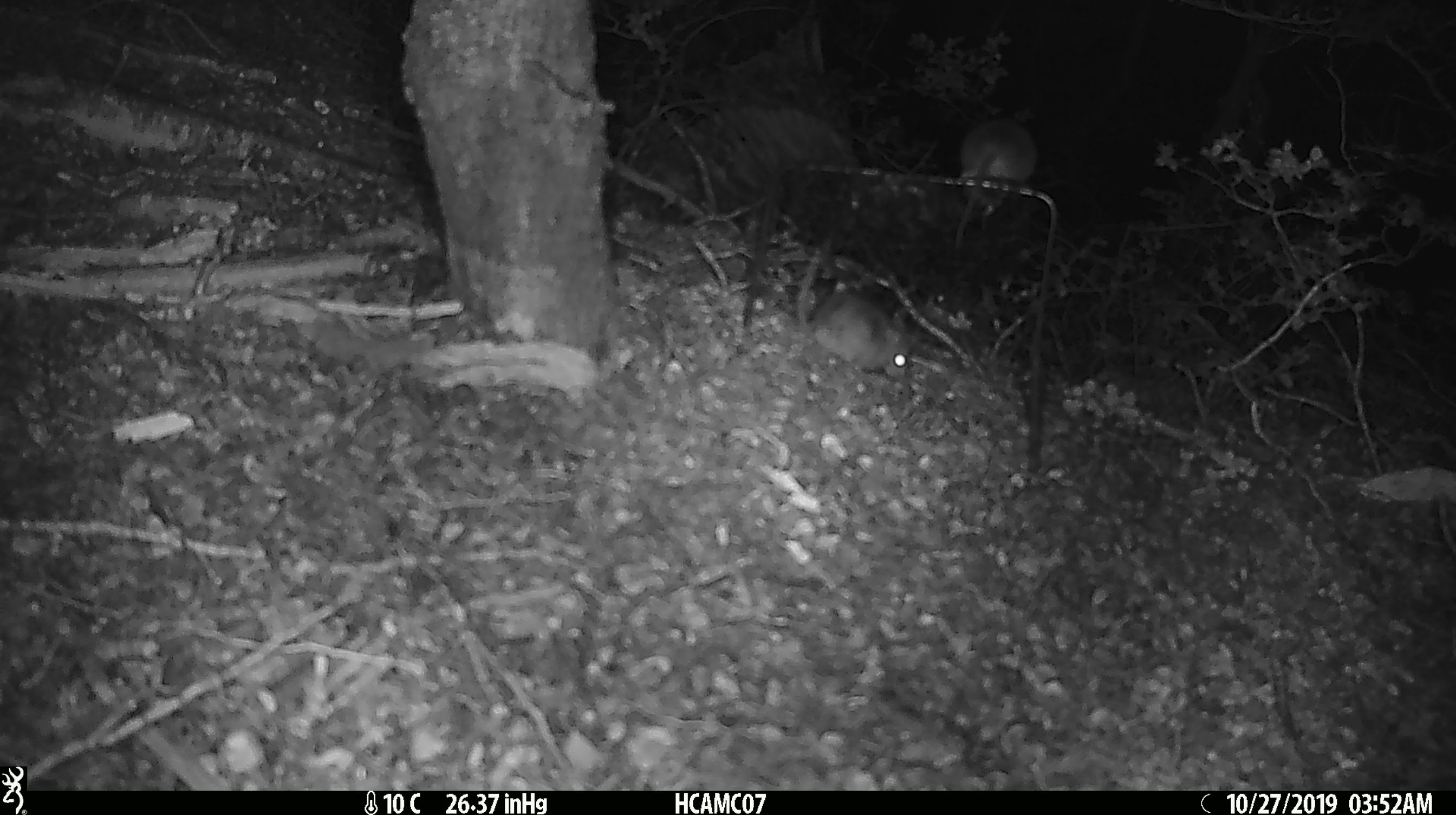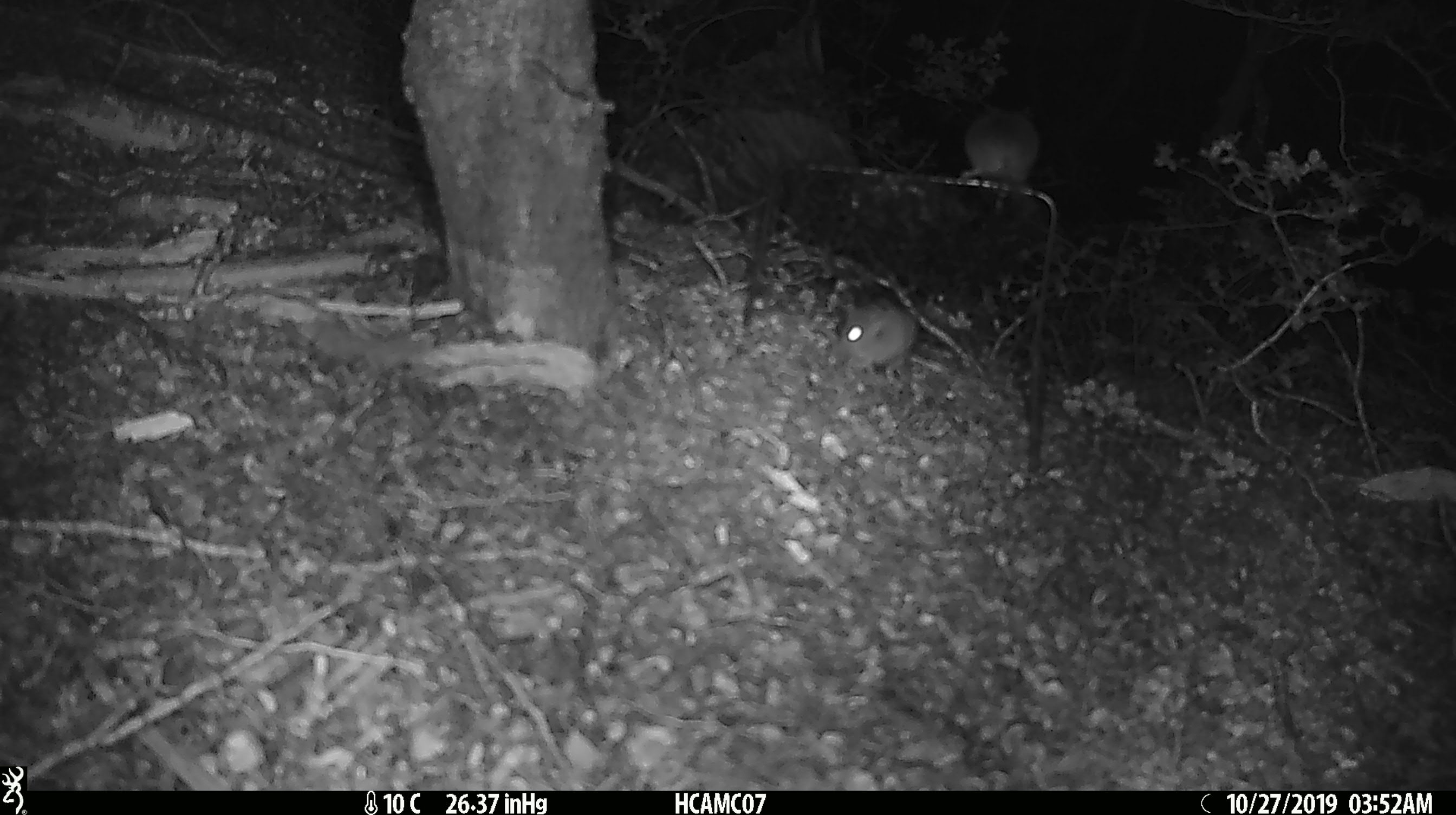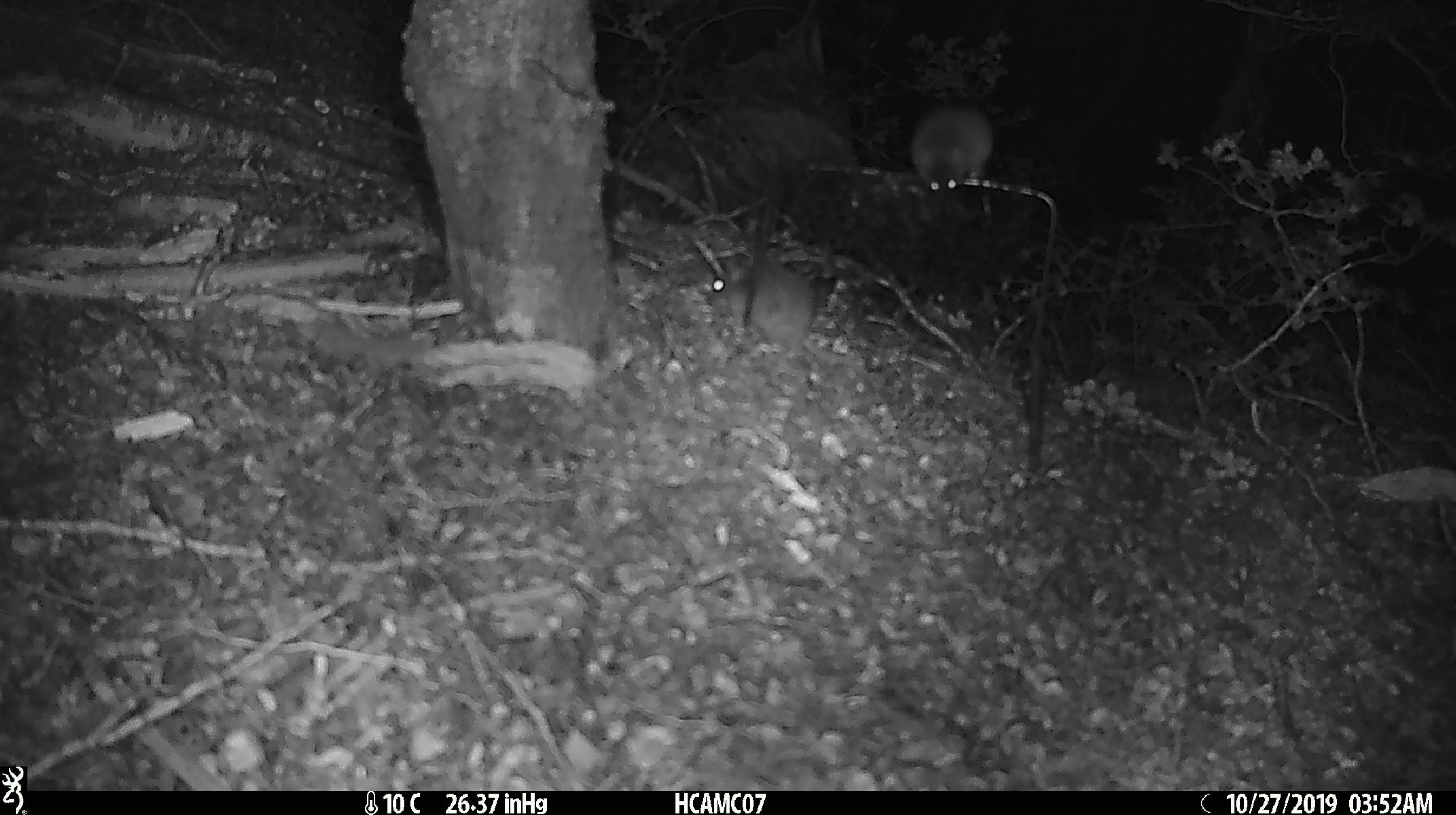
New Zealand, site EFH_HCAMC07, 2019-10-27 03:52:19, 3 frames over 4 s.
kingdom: Animalia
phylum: Chordata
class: Mammalia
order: Rodentia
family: Muridae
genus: Mus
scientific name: Mus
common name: mouse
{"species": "mouse (Mus)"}